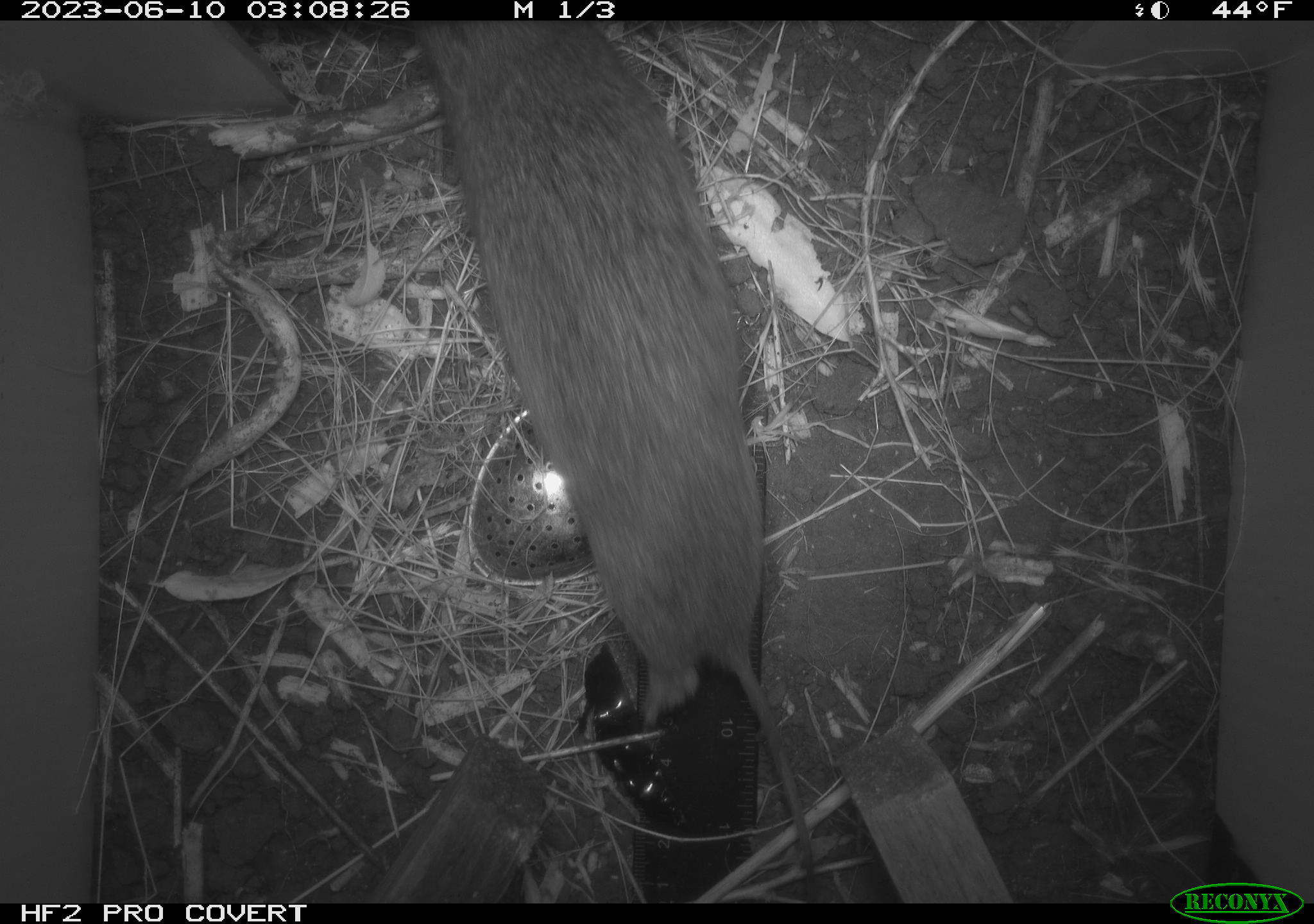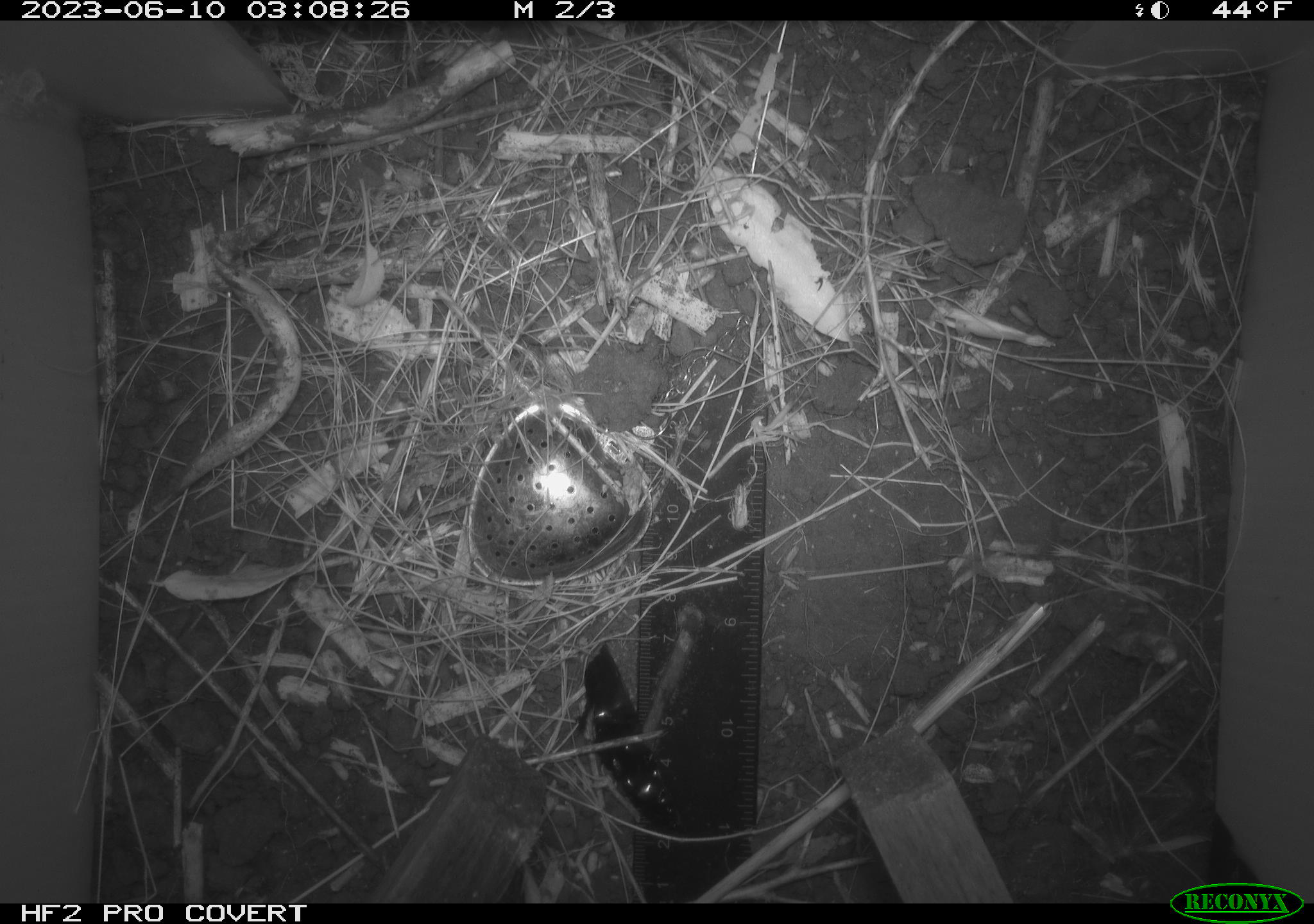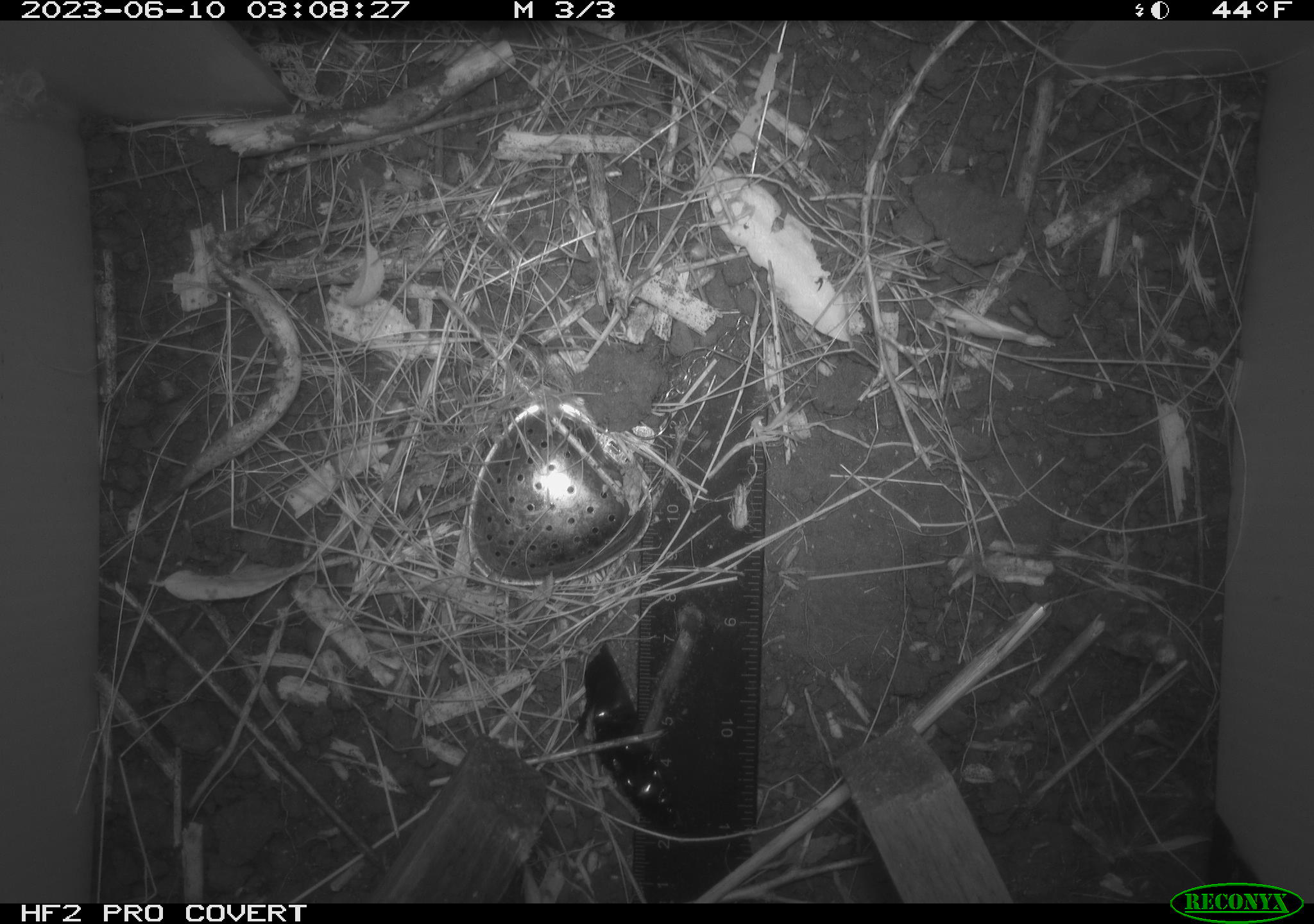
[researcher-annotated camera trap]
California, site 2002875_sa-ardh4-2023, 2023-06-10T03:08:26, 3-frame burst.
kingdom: Animalia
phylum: Chordata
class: Mammalia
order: Rodentia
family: Cricetidae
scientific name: Arvicolinae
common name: voles, lemmings, and muskrats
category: arvicolinae subfamily